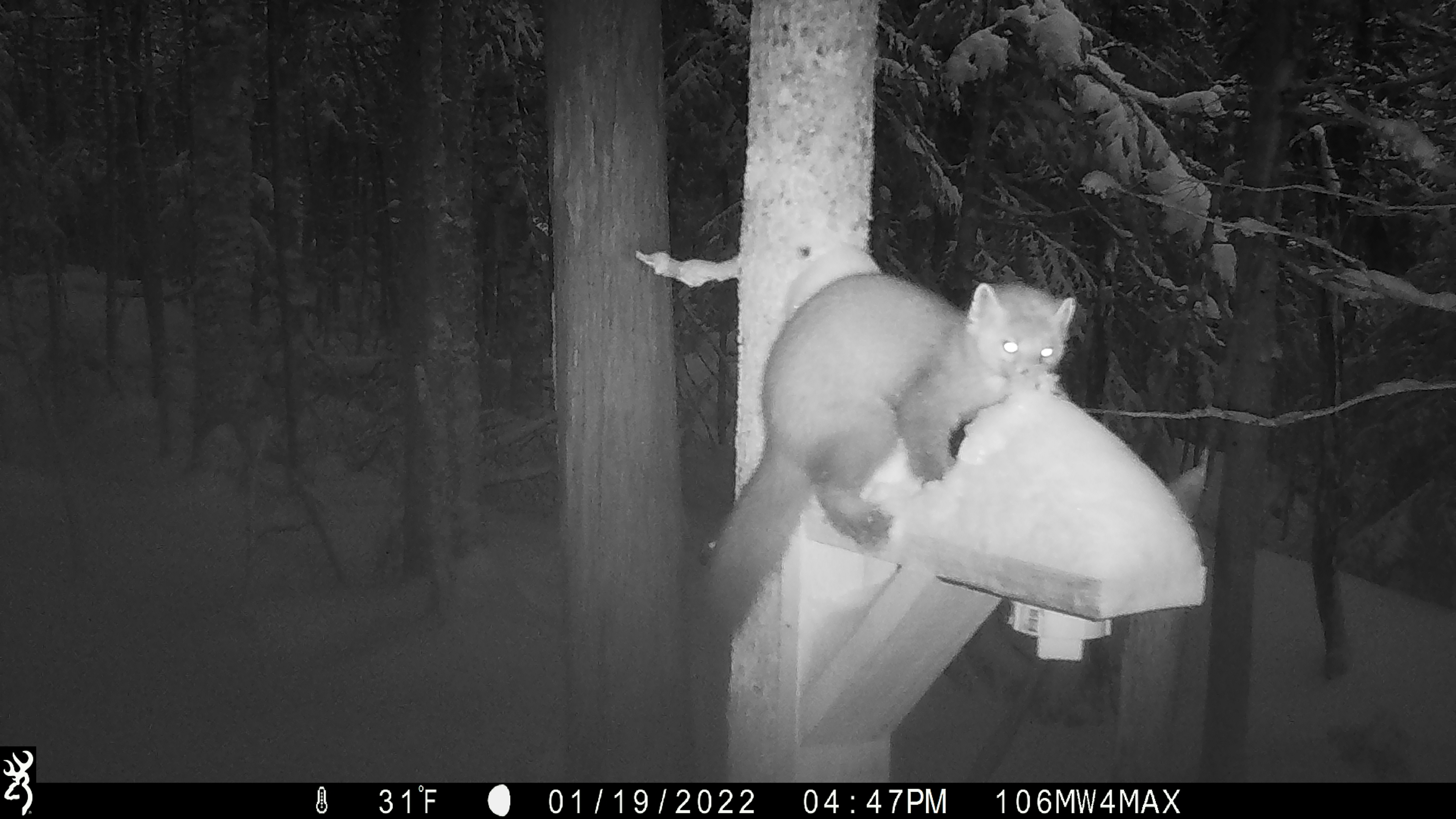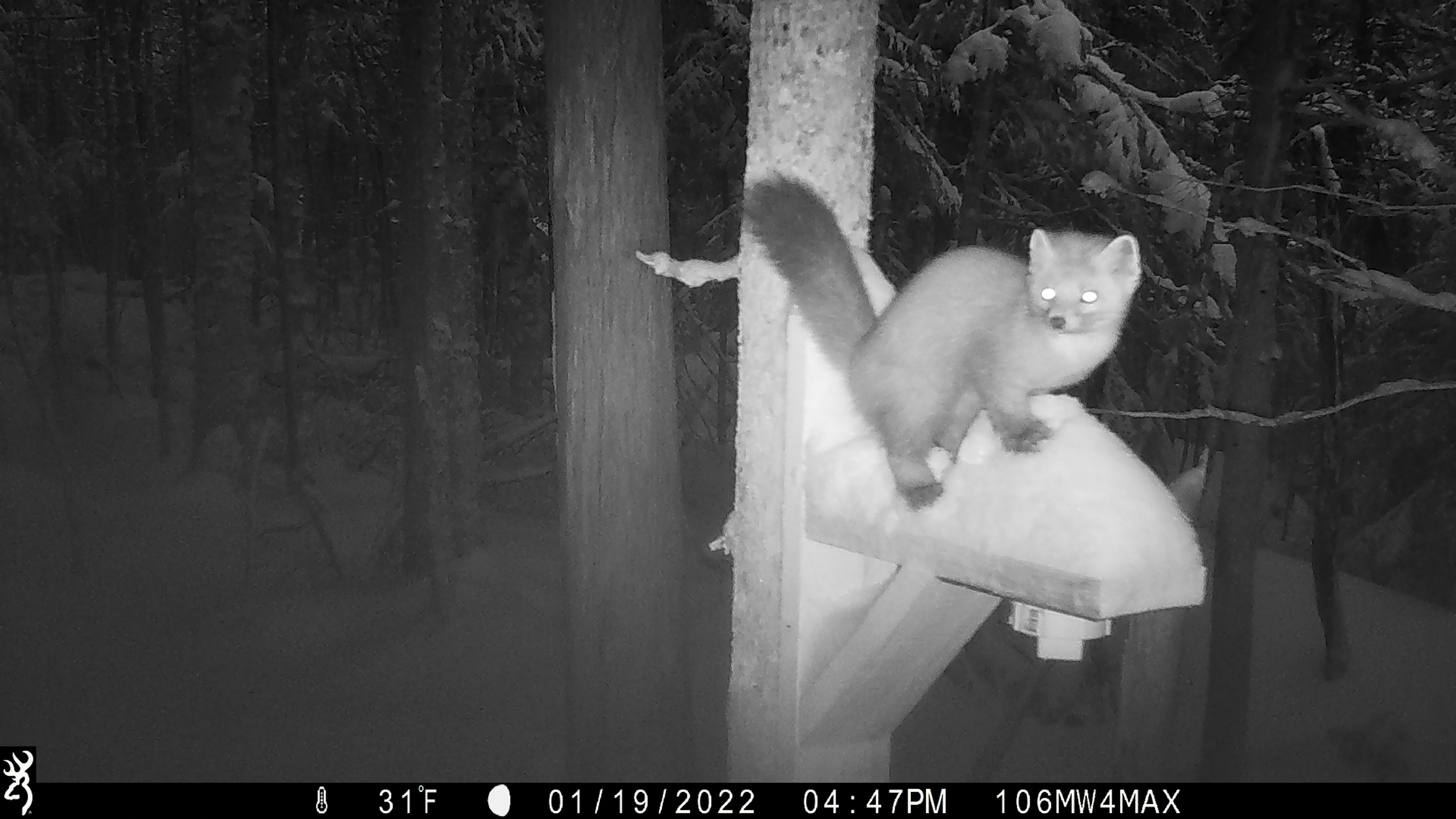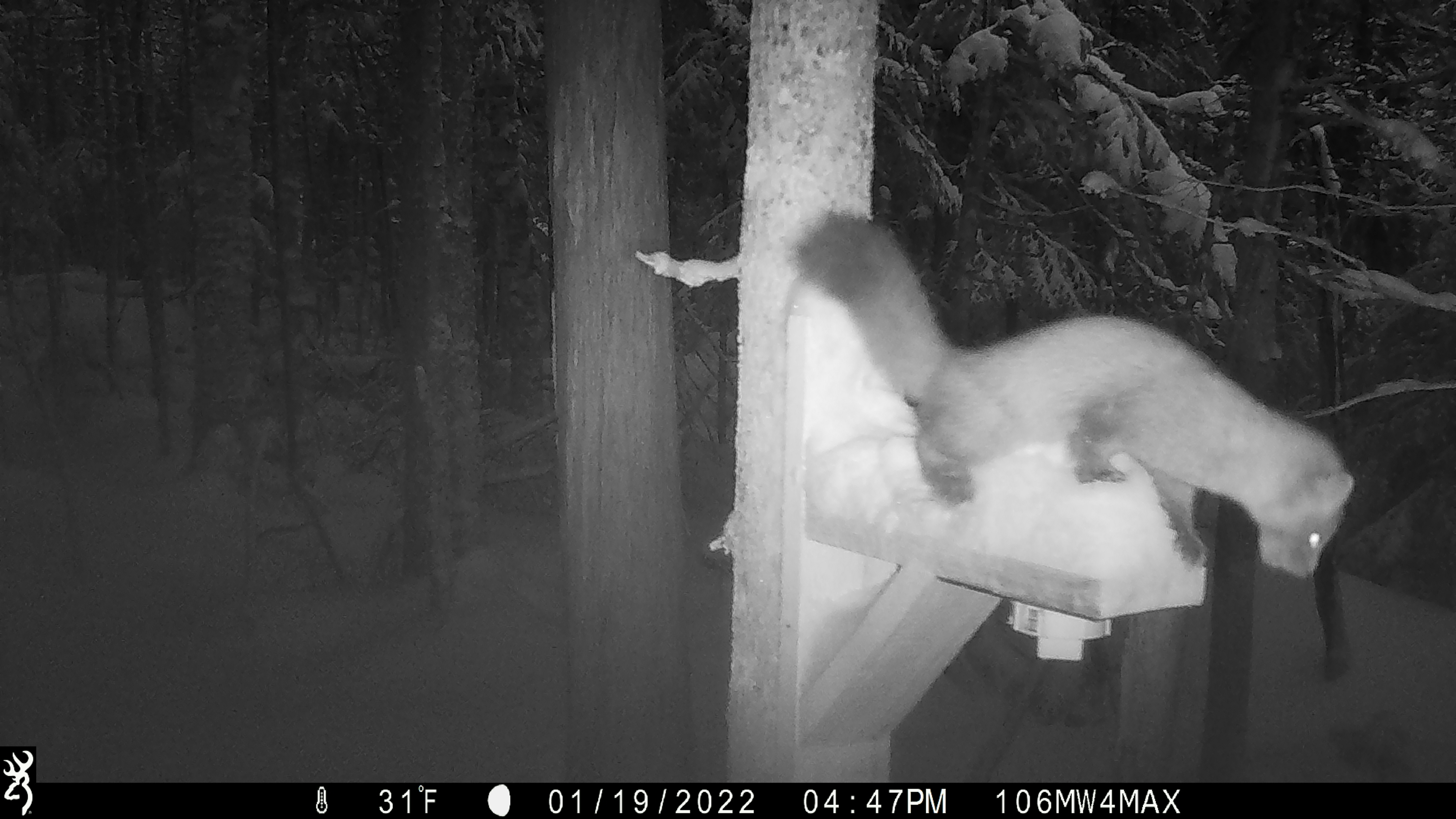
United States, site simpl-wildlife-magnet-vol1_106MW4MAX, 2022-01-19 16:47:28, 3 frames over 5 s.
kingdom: Animalia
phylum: Chordata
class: Mammalia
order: Carnivora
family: Mustelidae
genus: Martes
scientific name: Martes americana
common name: american marten